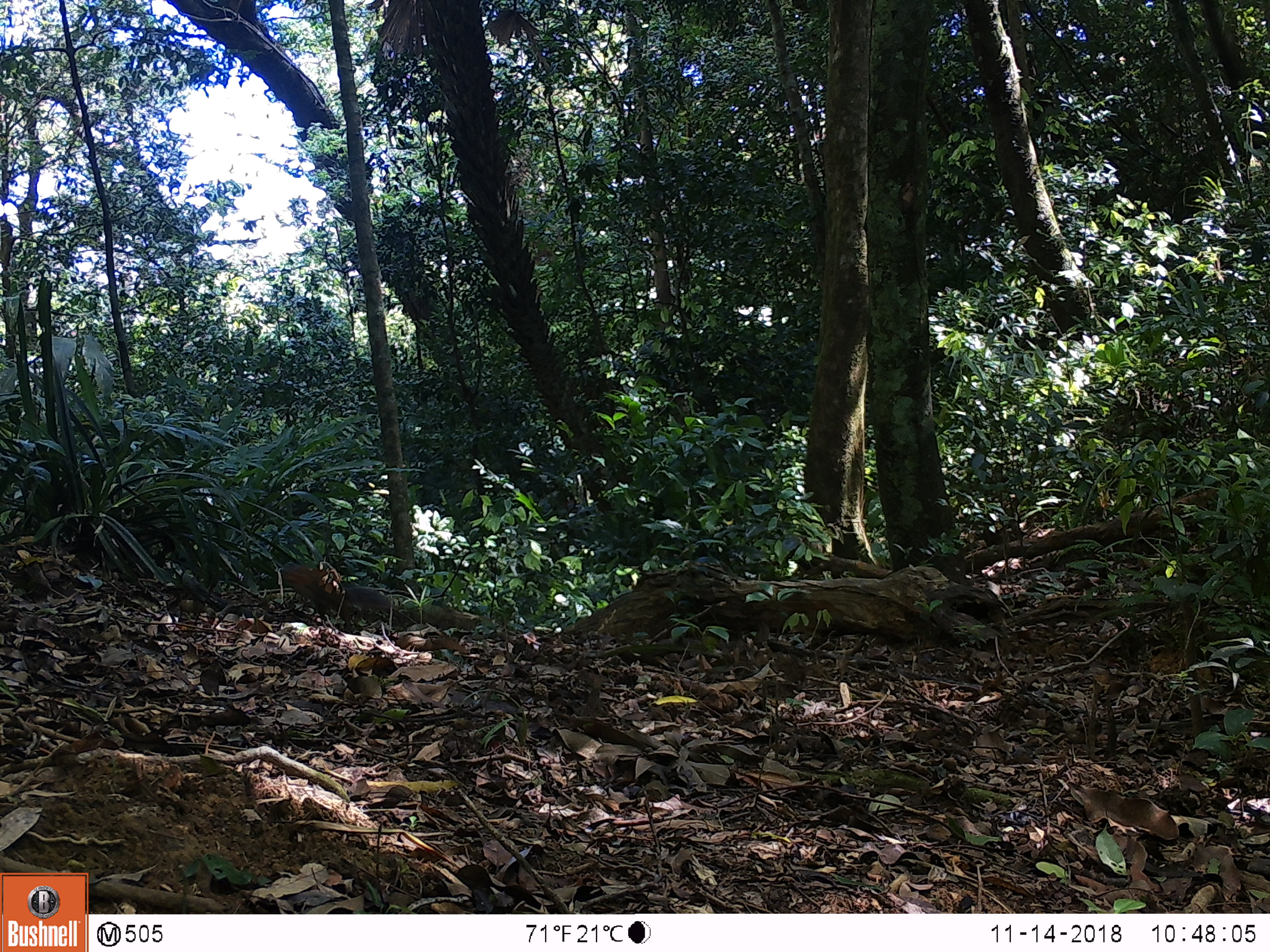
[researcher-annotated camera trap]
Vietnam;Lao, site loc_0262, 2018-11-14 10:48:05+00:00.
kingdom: Animalia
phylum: Chordata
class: Mammalia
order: Rodentia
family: Sciuridae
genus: Dremomys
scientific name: Dremomys rufigenis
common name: red-cheeked squirrel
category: red cheeked squirrel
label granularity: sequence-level